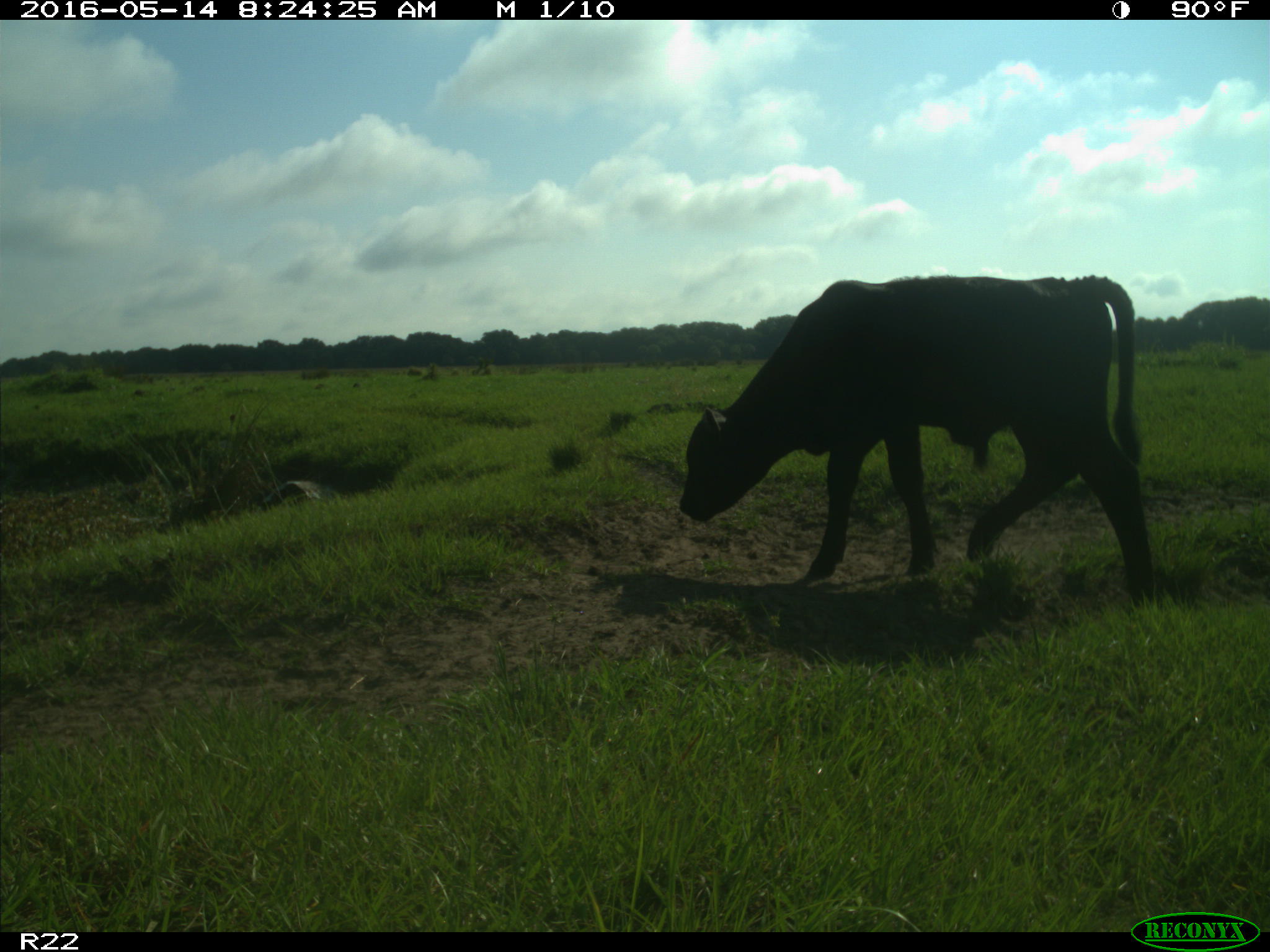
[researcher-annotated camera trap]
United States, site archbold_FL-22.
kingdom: Animalia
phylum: Chordata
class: Mammalia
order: Artiodactyla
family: Bovidae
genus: Bos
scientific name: Bos taurus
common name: domestic cow